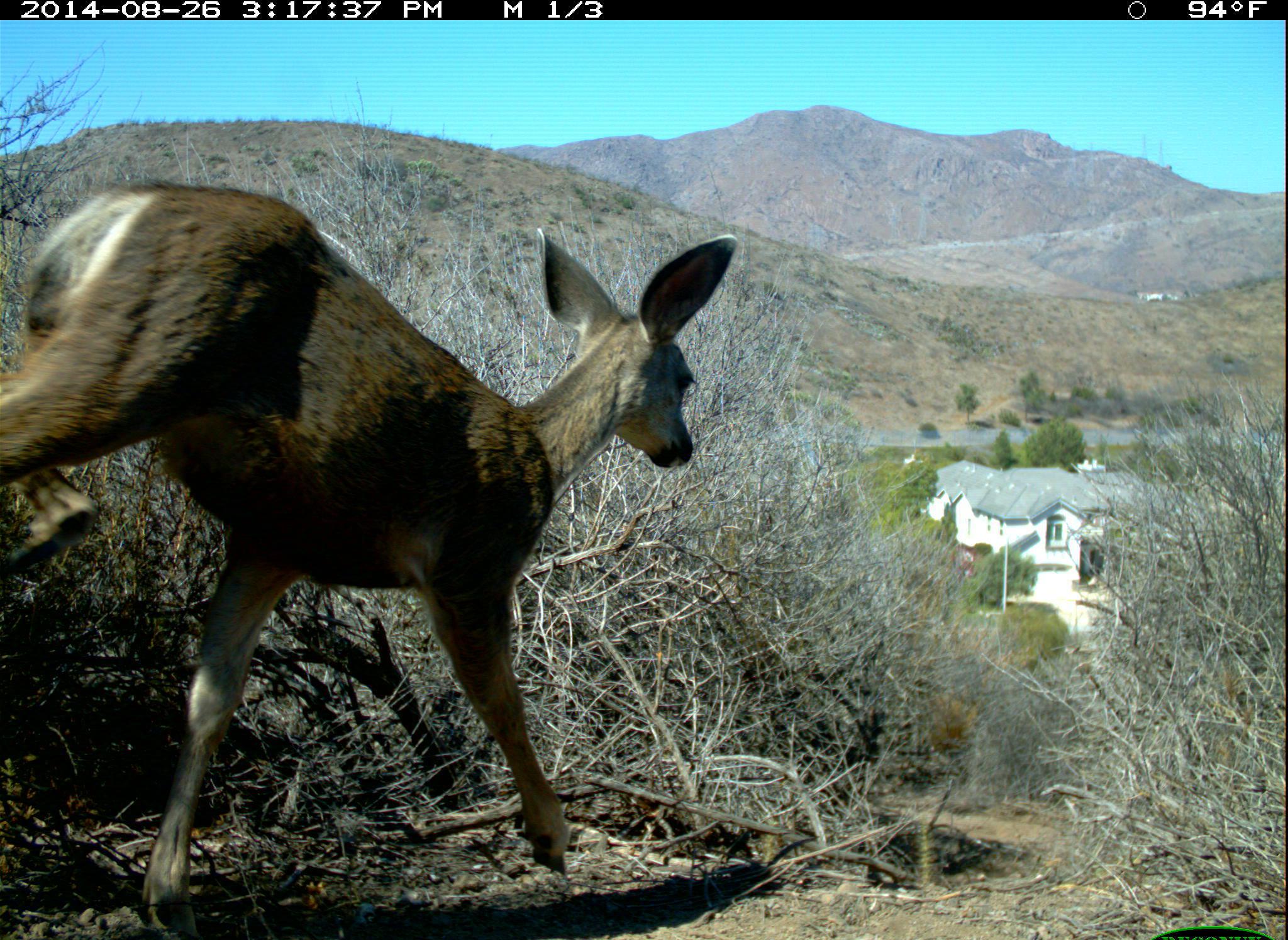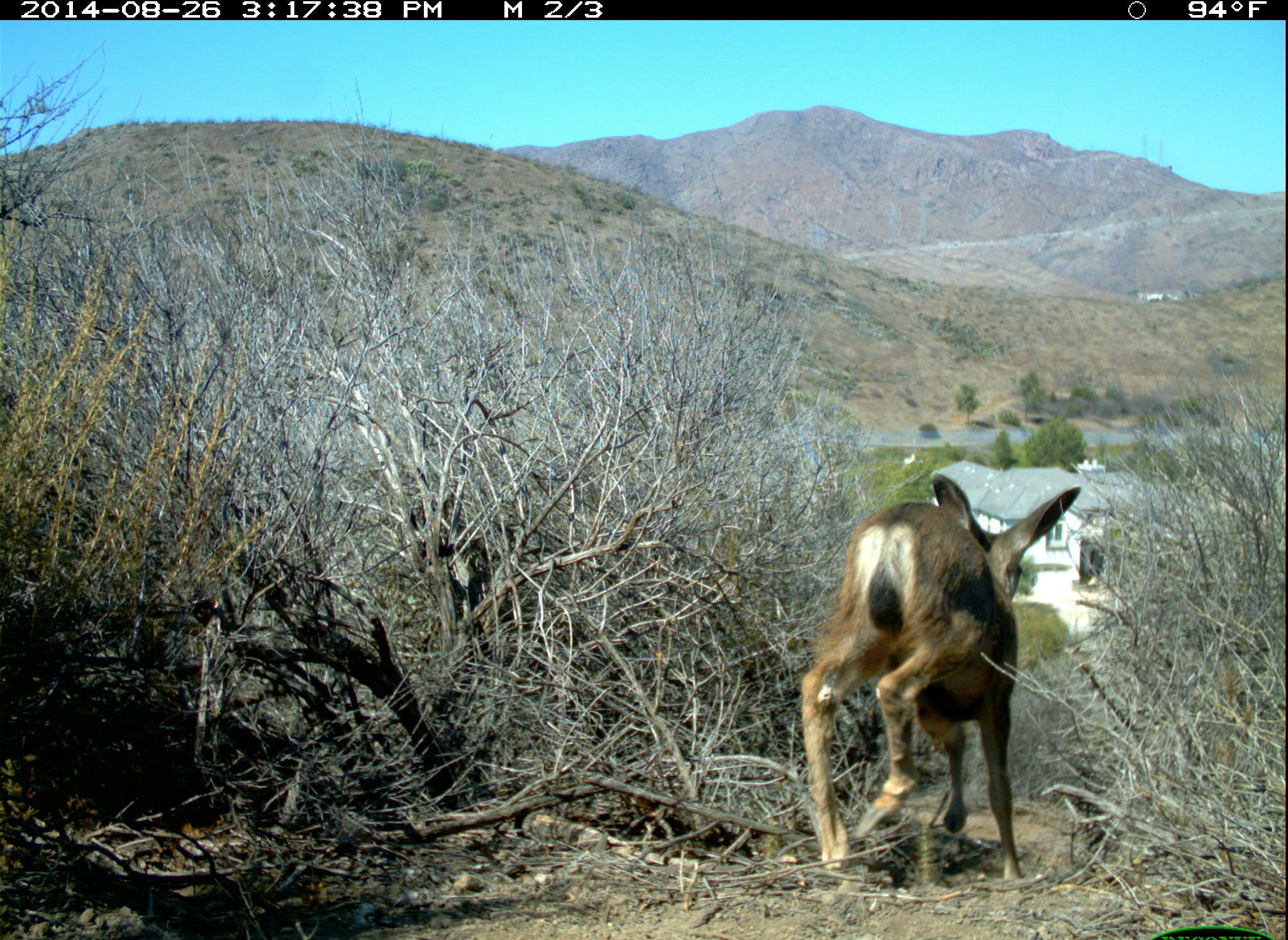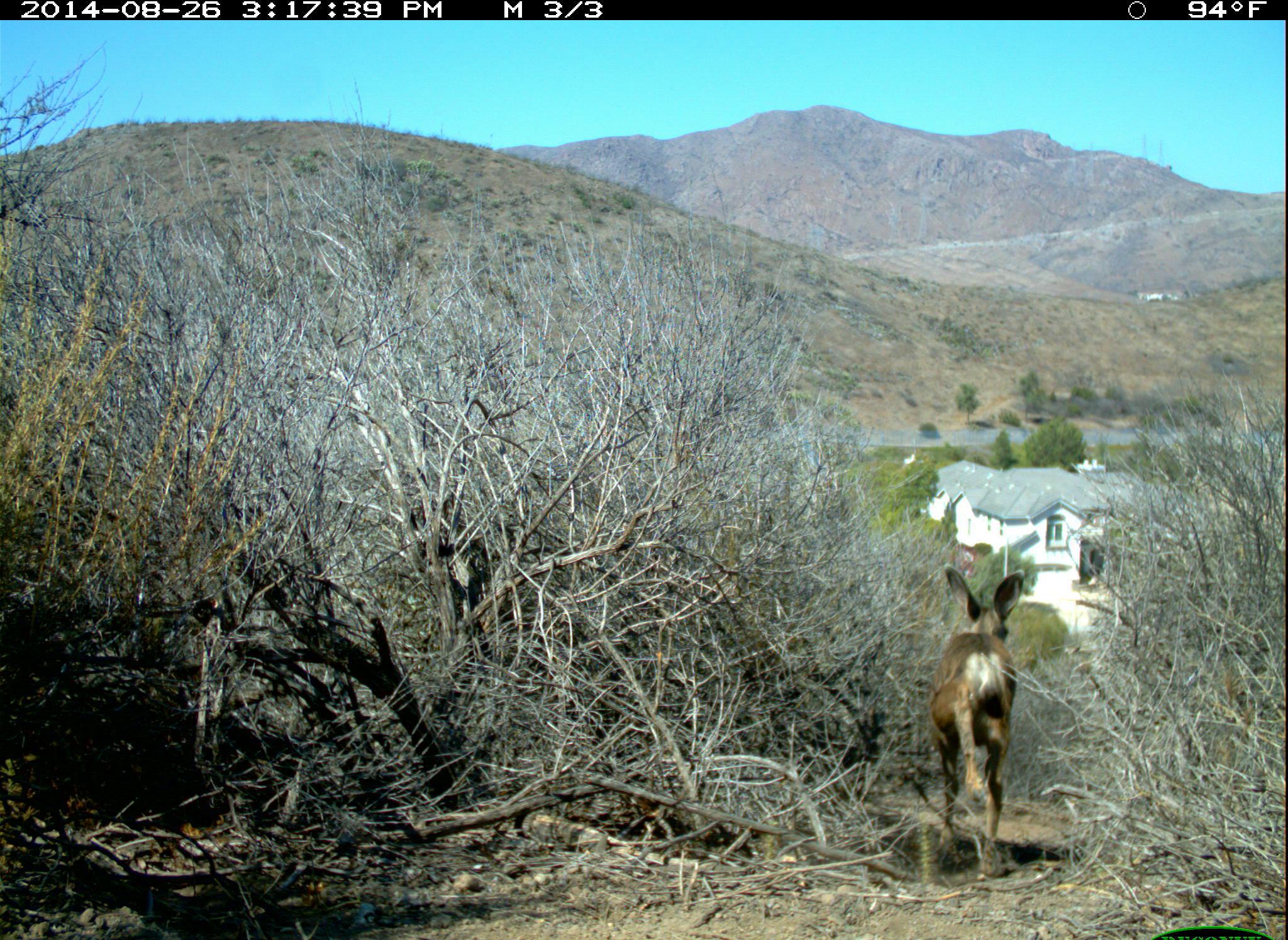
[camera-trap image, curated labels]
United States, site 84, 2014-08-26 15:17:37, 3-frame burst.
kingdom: Animalia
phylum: Chordata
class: Mammalia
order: Artiodactyla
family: Cervidae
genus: Odocoileus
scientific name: Odocoileus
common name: deer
Deer (Odocoileus).